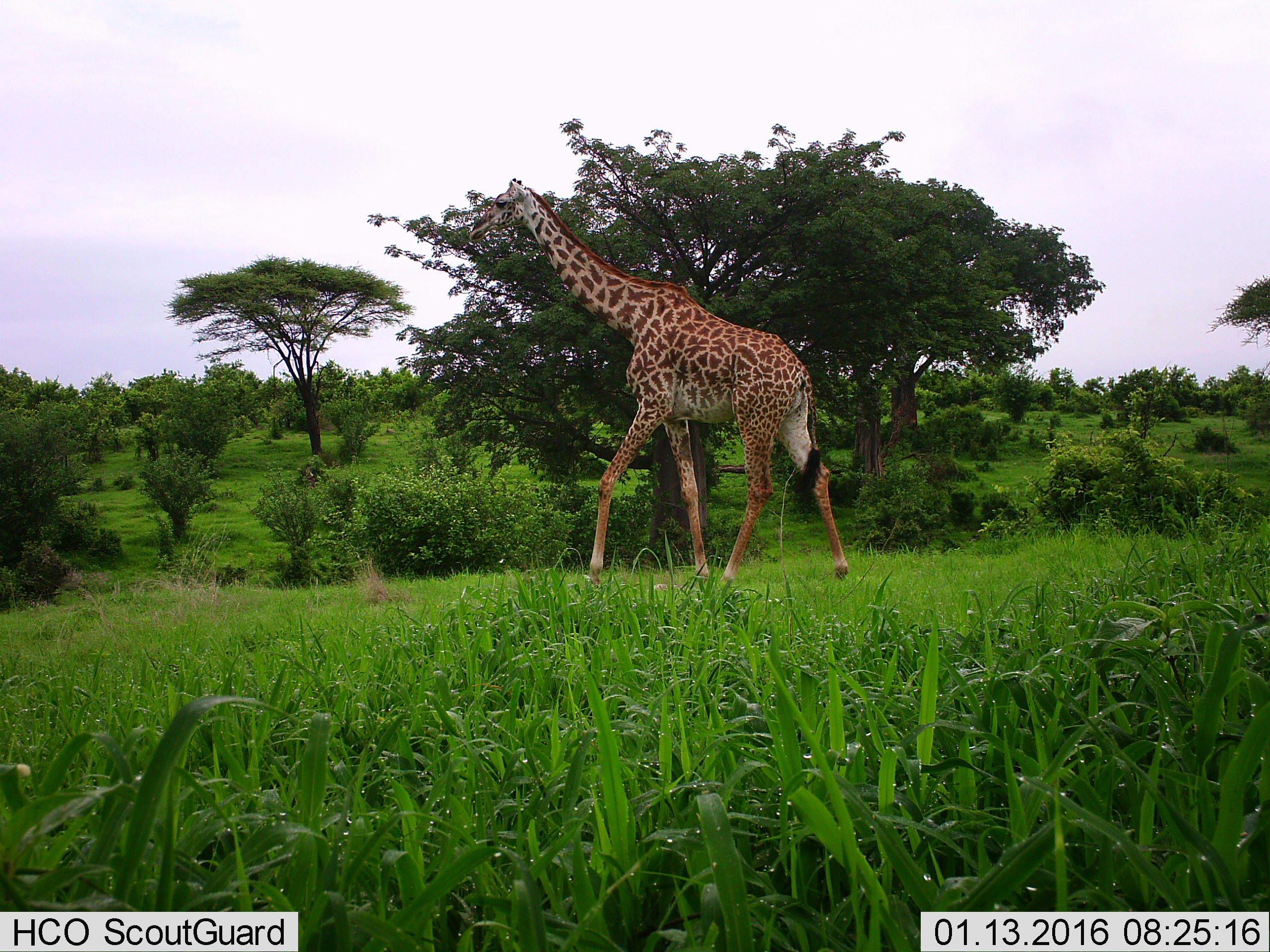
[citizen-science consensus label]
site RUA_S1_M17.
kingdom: Animalia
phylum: Chordata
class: Mammalia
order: Artiodactyla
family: Giraffidae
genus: Giraffa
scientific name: Giraffa camelopardalis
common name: giraffe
Giraffe (Giraffa camelopardalis), count 1. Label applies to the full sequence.